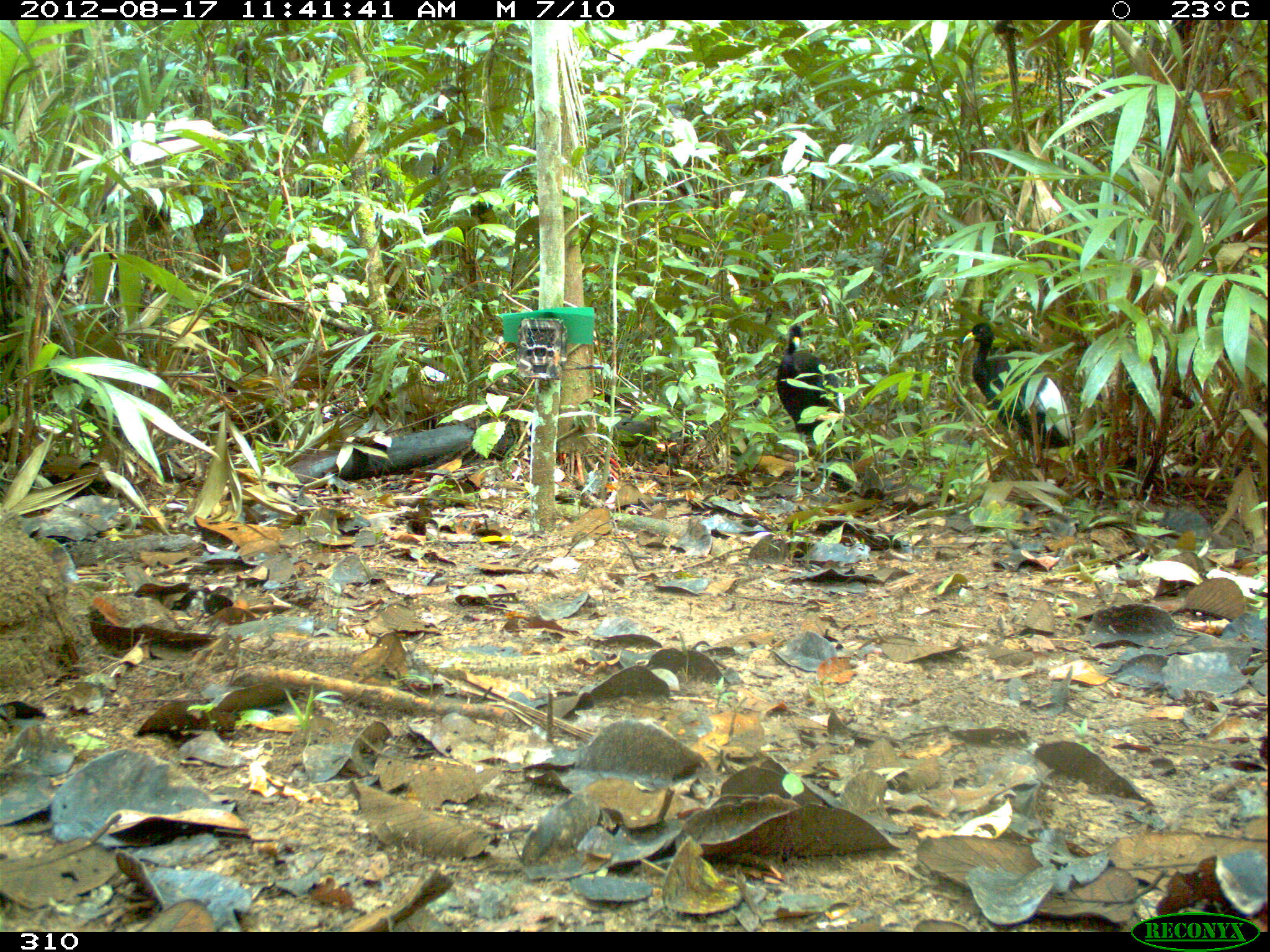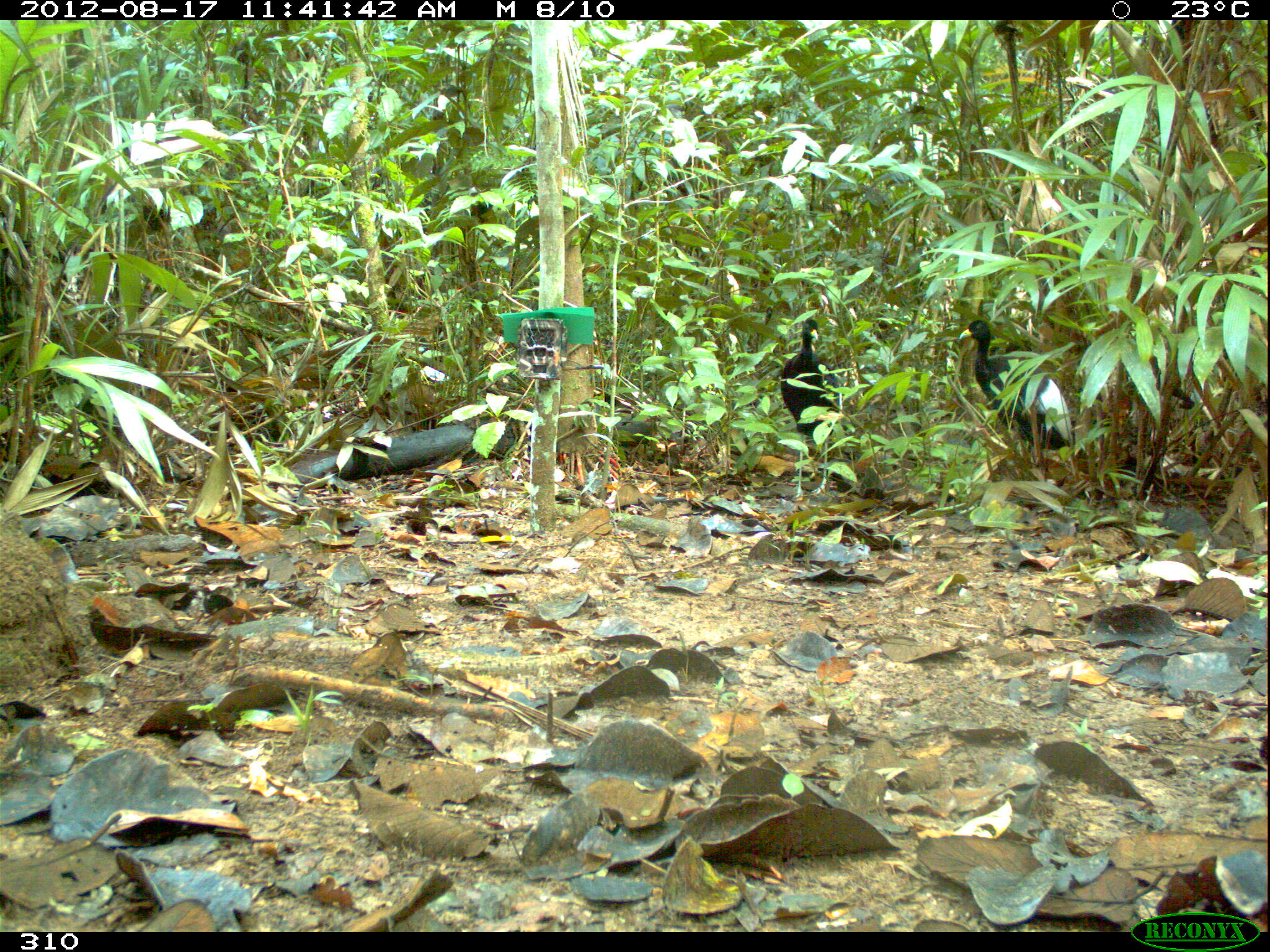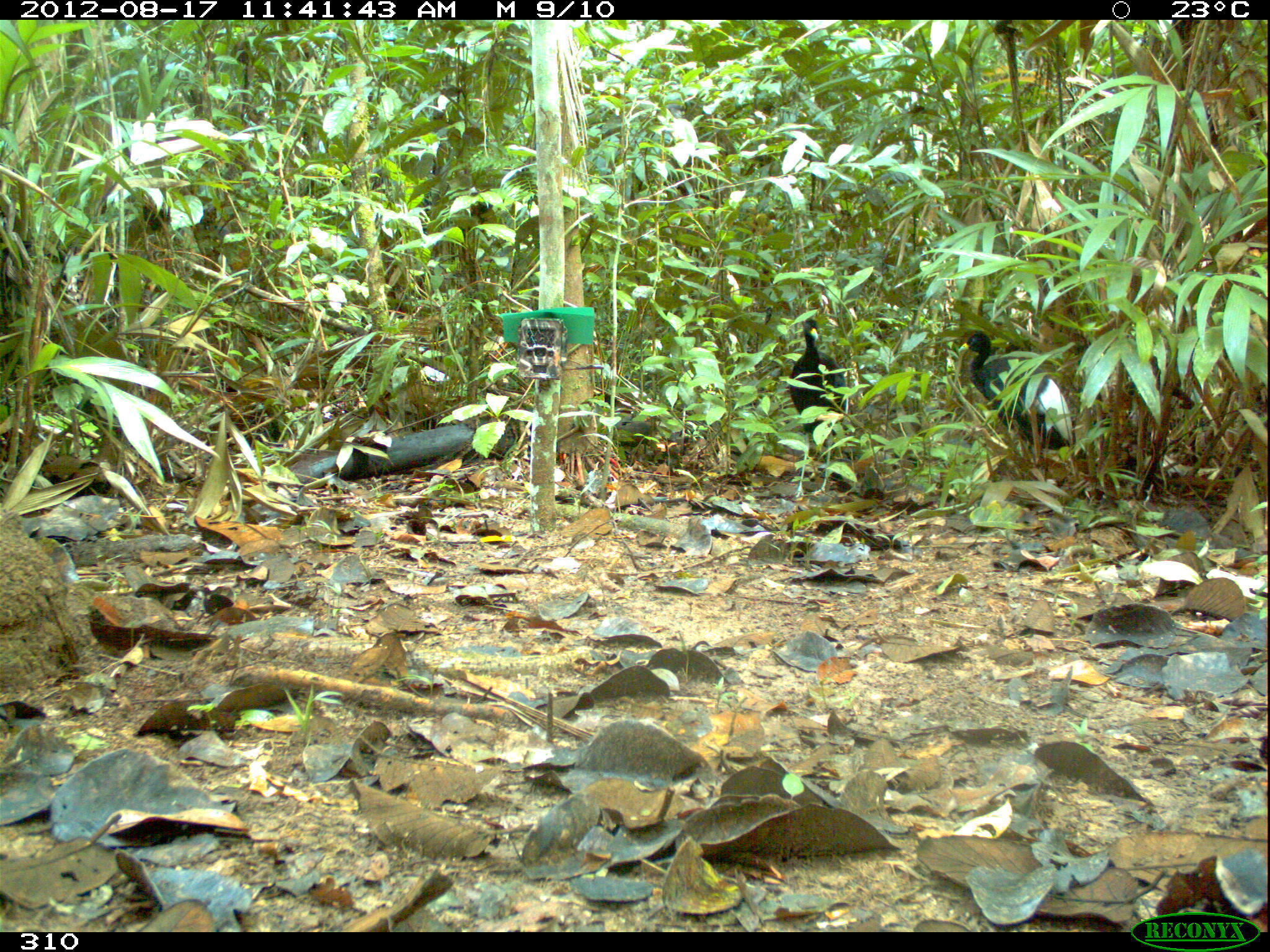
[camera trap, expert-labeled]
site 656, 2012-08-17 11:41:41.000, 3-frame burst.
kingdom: Animalia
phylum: Chordata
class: Aves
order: Gruiformes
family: Psophiidae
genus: Psophia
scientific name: Psophia leucoptera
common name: pale-winged trumpeter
Psophia leucoptera (pale-winged trumpeter).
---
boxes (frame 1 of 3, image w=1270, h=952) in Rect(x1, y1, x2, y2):
psophia leucoptera: Rect(957, 319, 1075, 451); Rect(771, 322, 846, 497)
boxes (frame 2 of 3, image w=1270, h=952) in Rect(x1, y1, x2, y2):
psophia leucoptera: Rect(955, 316, 1078, 452); Rect(776, 315, 844, 496)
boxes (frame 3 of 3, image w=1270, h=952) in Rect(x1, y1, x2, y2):
psophia leucoptera: Rect(955, 329, 1078, 453); Rect(785, 316, 849, 498)